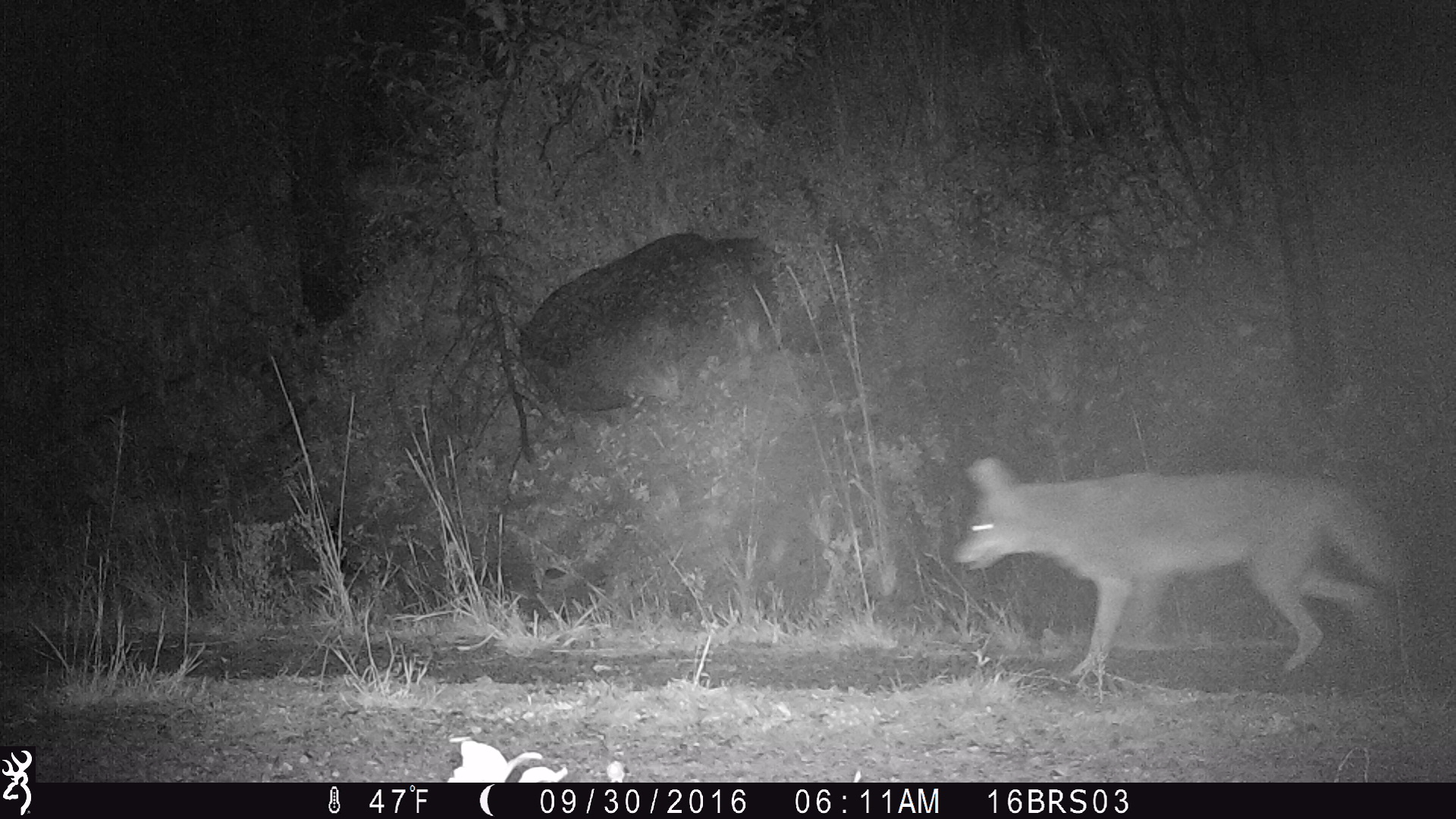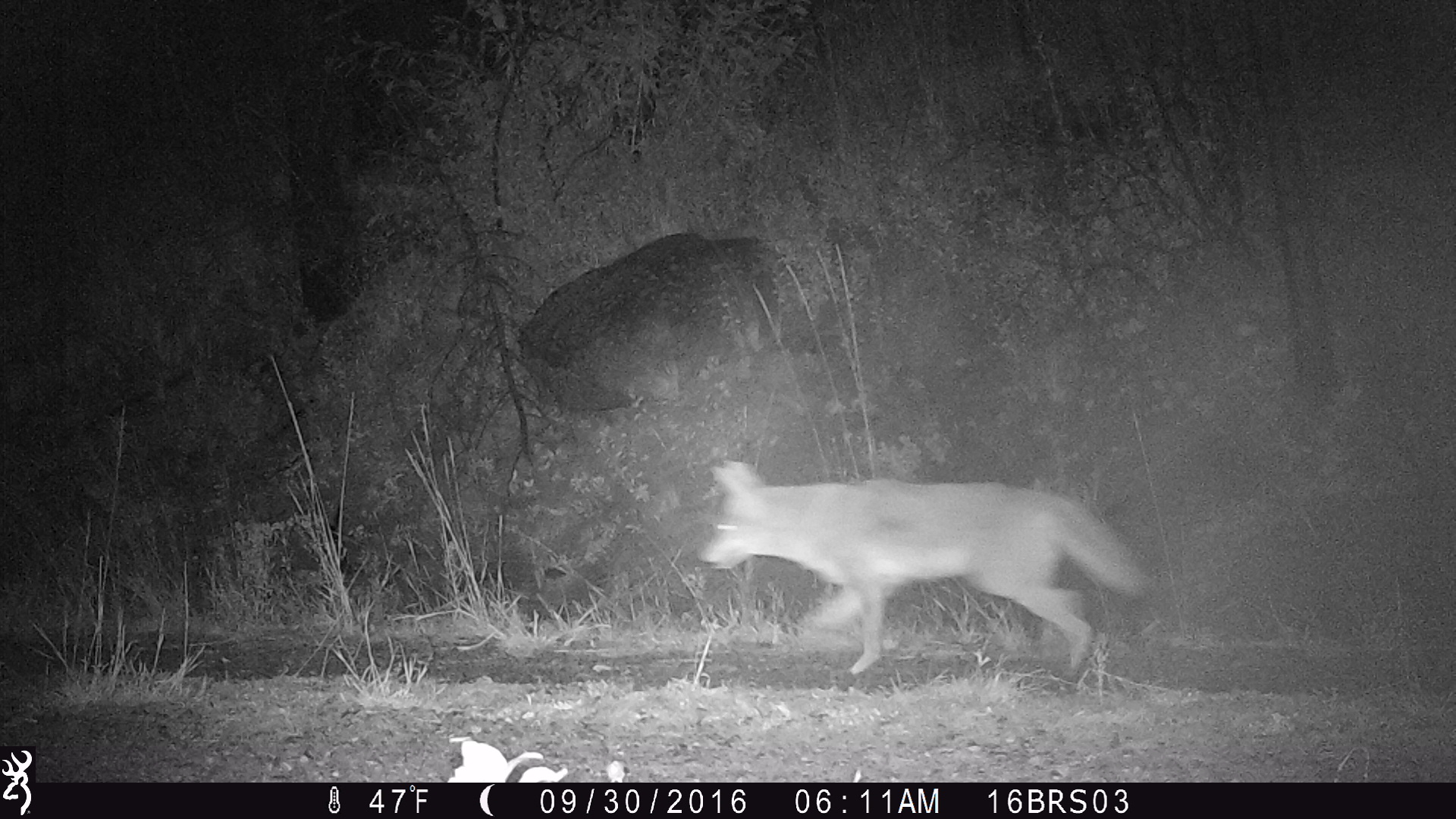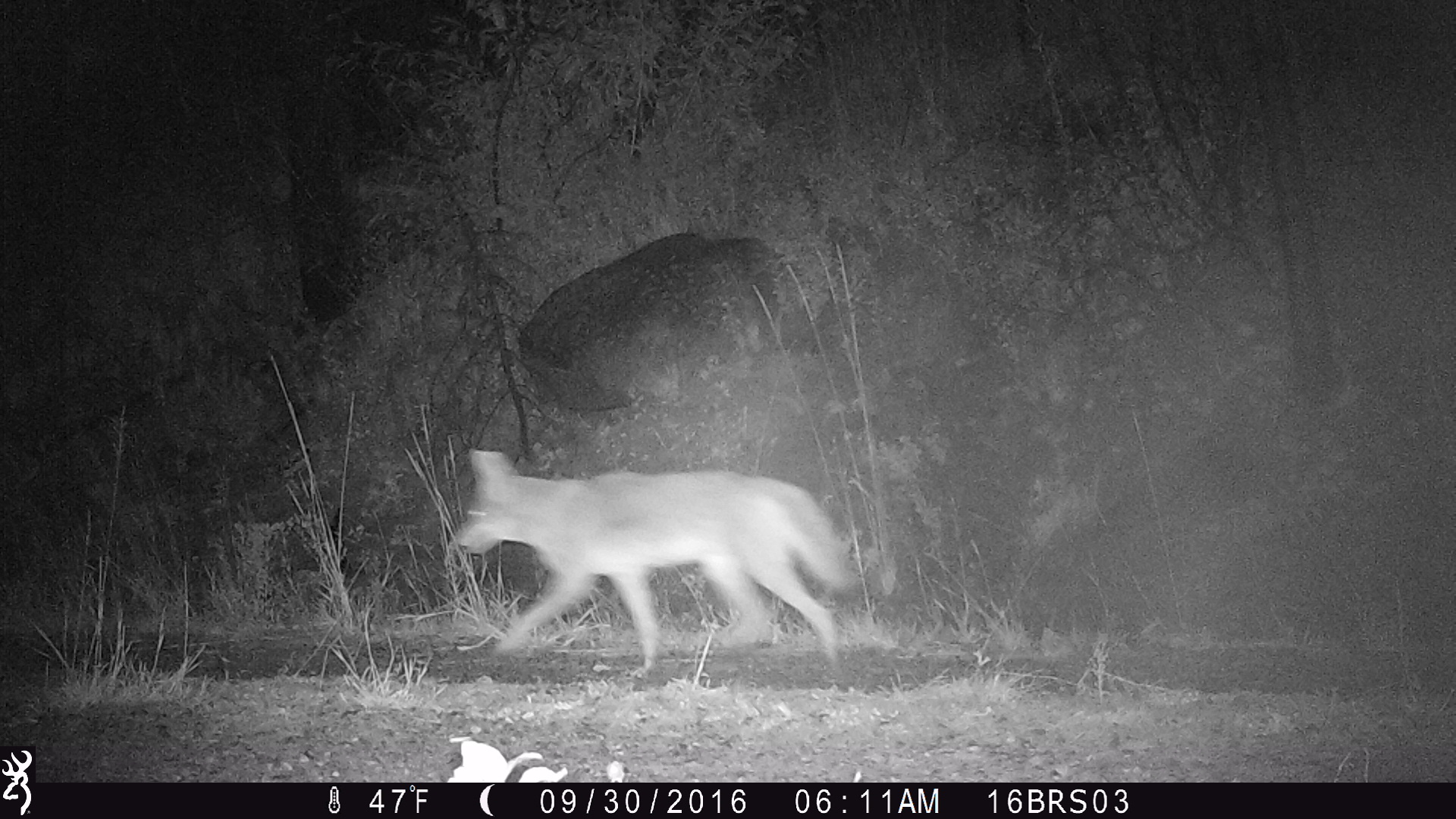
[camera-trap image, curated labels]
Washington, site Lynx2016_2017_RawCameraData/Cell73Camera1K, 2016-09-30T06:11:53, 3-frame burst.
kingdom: Animalia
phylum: Chordata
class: Mammalia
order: Carnivora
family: Canidae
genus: Canis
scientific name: Canis latrans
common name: coyote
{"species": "Canis latrans (coyote)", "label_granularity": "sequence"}